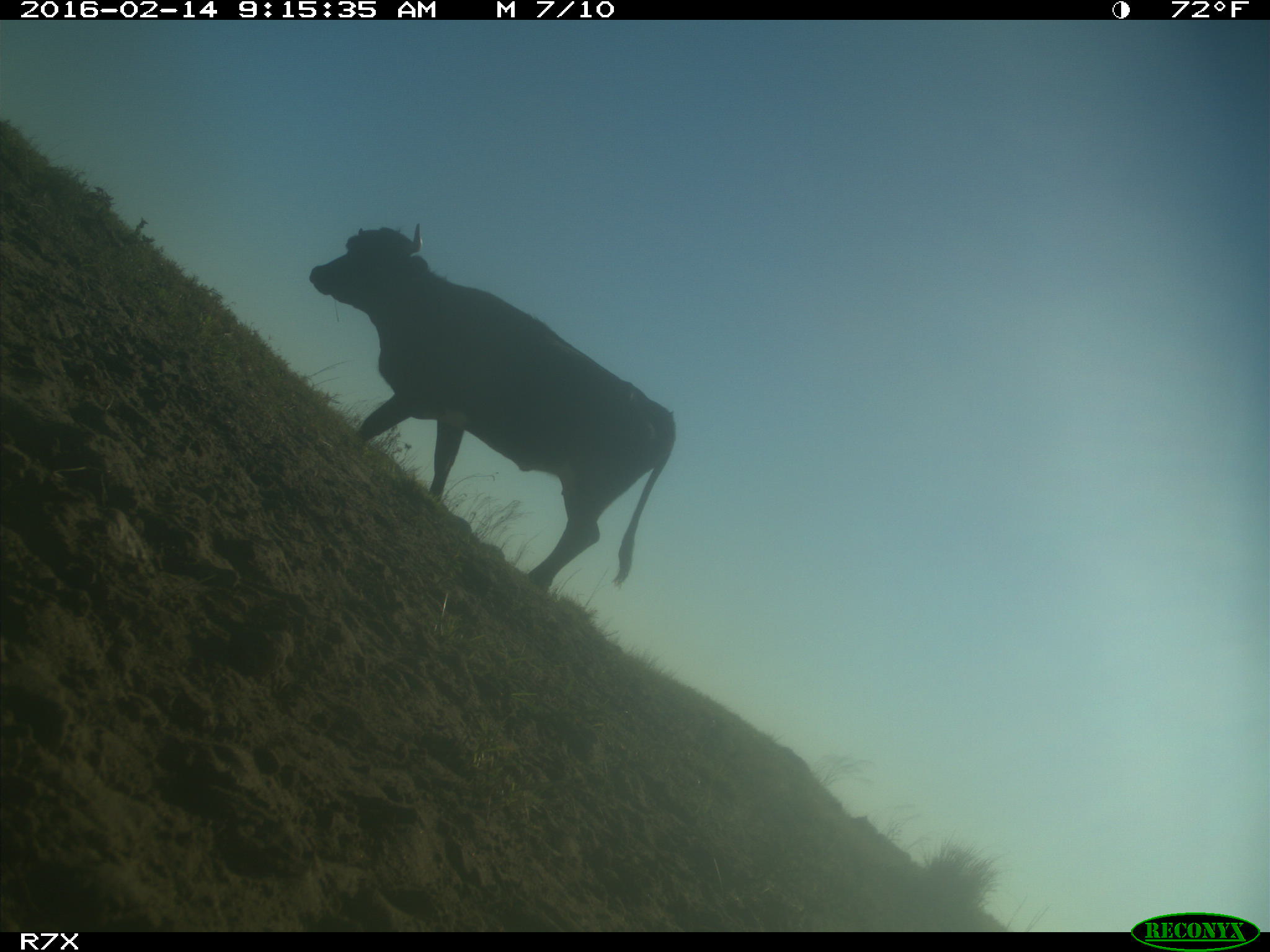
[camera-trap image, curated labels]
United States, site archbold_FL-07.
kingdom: Animalia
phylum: Chordata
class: Mammalia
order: Artiodactyla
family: Bovidae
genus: Bos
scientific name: Bos taurus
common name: domestic cow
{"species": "Bos taurus (domestic cow)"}